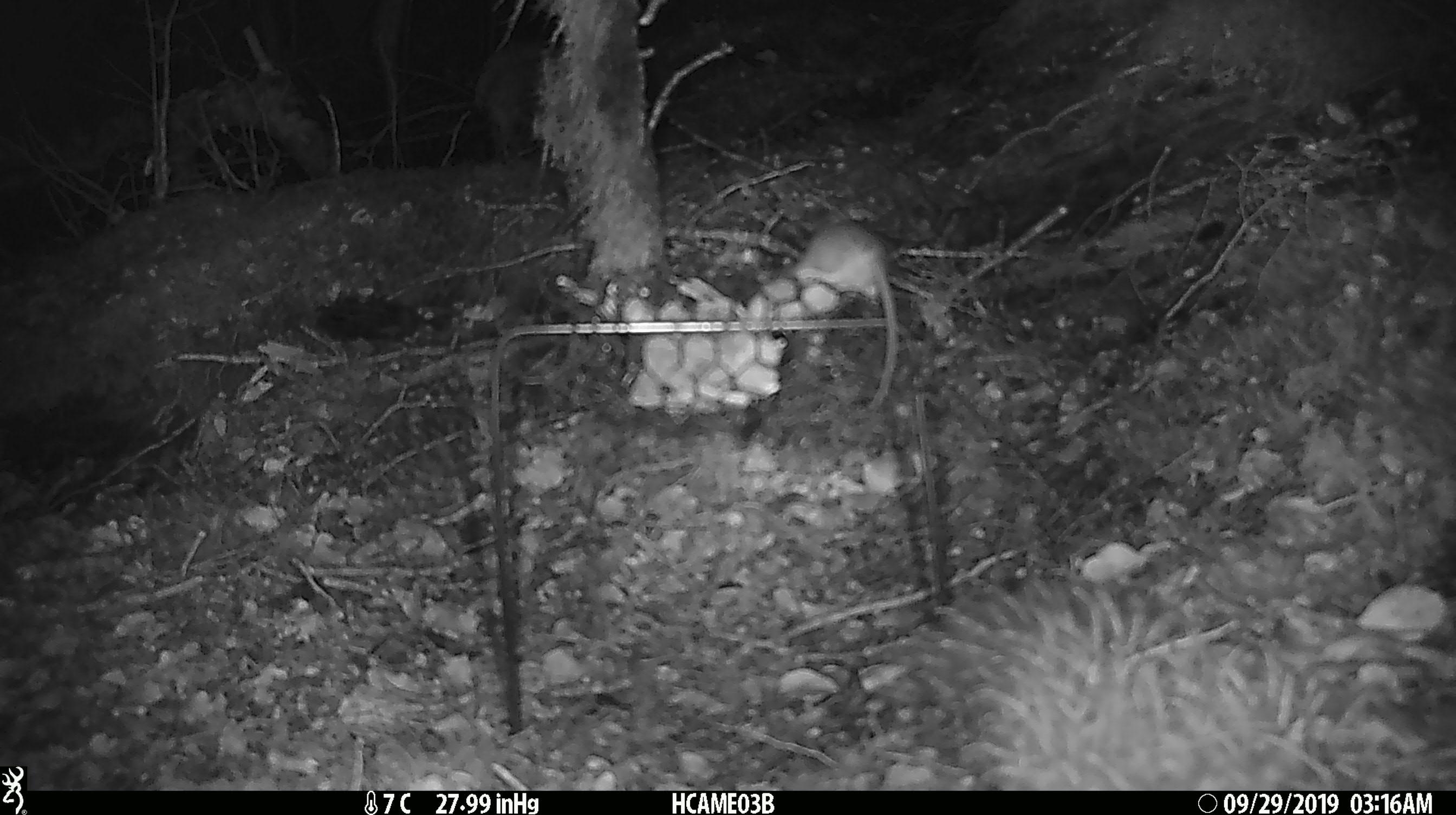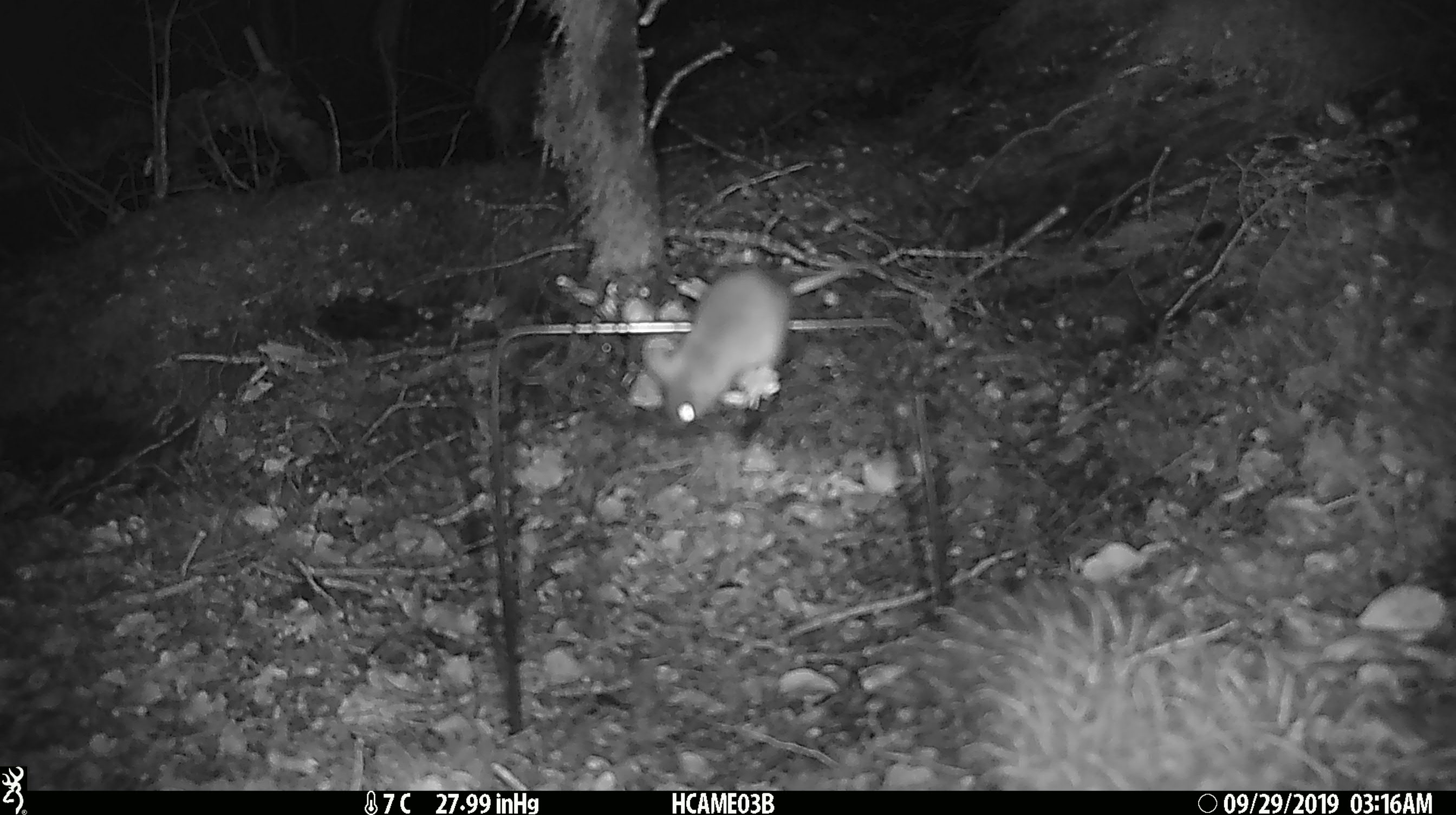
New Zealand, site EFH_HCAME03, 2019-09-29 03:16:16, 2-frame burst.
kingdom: Animalia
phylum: Chordata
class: Mammalia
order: Rodentia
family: Muridae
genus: Mus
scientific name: Mus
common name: mouse